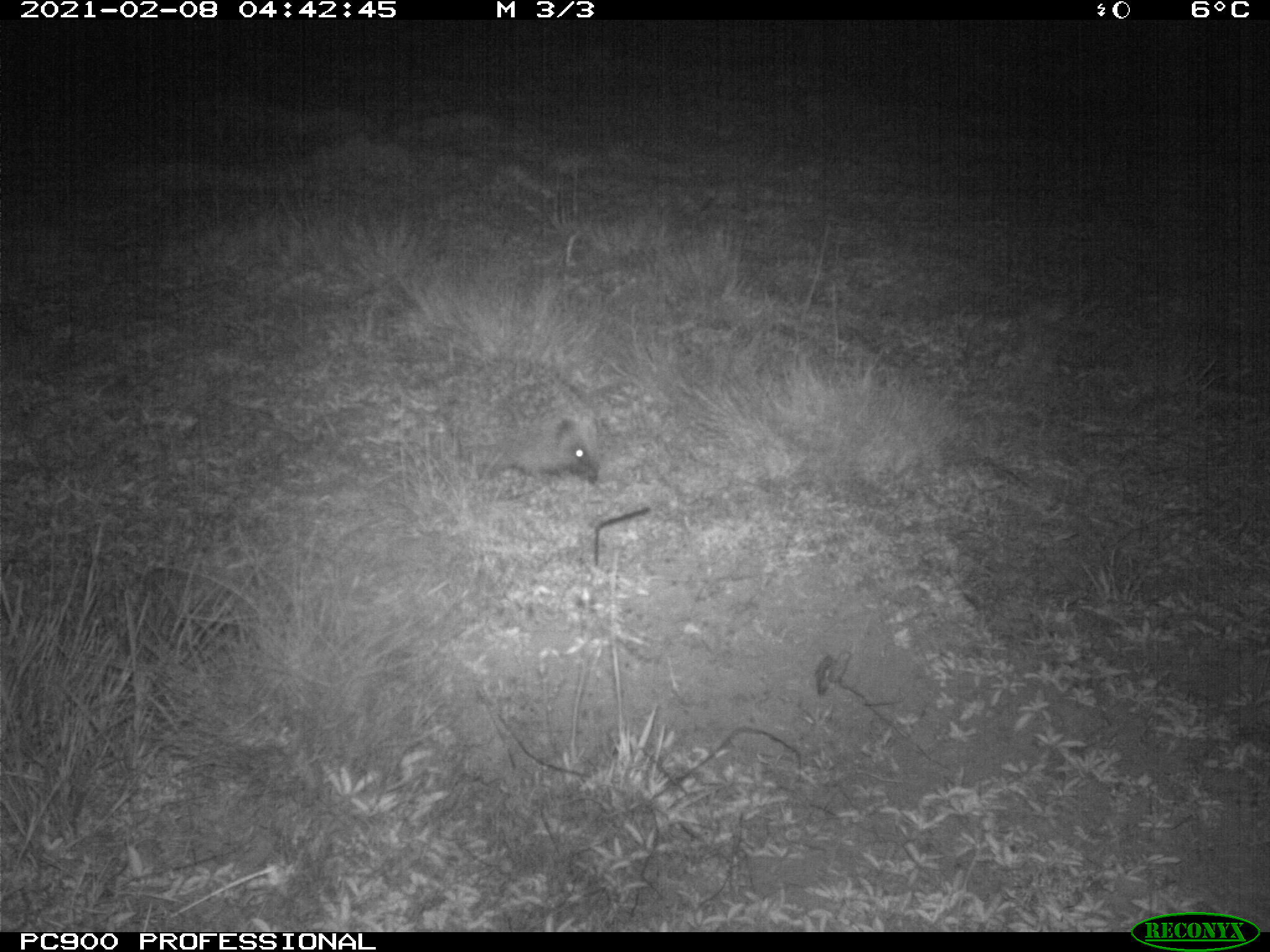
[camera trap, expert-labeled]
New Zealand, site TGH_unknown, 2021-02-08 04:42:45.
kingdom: Animalia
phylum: Chordata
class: Mammalia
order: Eulipotyphla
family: Erinaceidae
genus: Erinaceus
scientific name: Erinaceus europaeus europaeus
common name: european hedgehog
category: hedgehog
Hedgehog (european hedgehog) (Erinaceus europaeus europaeus).